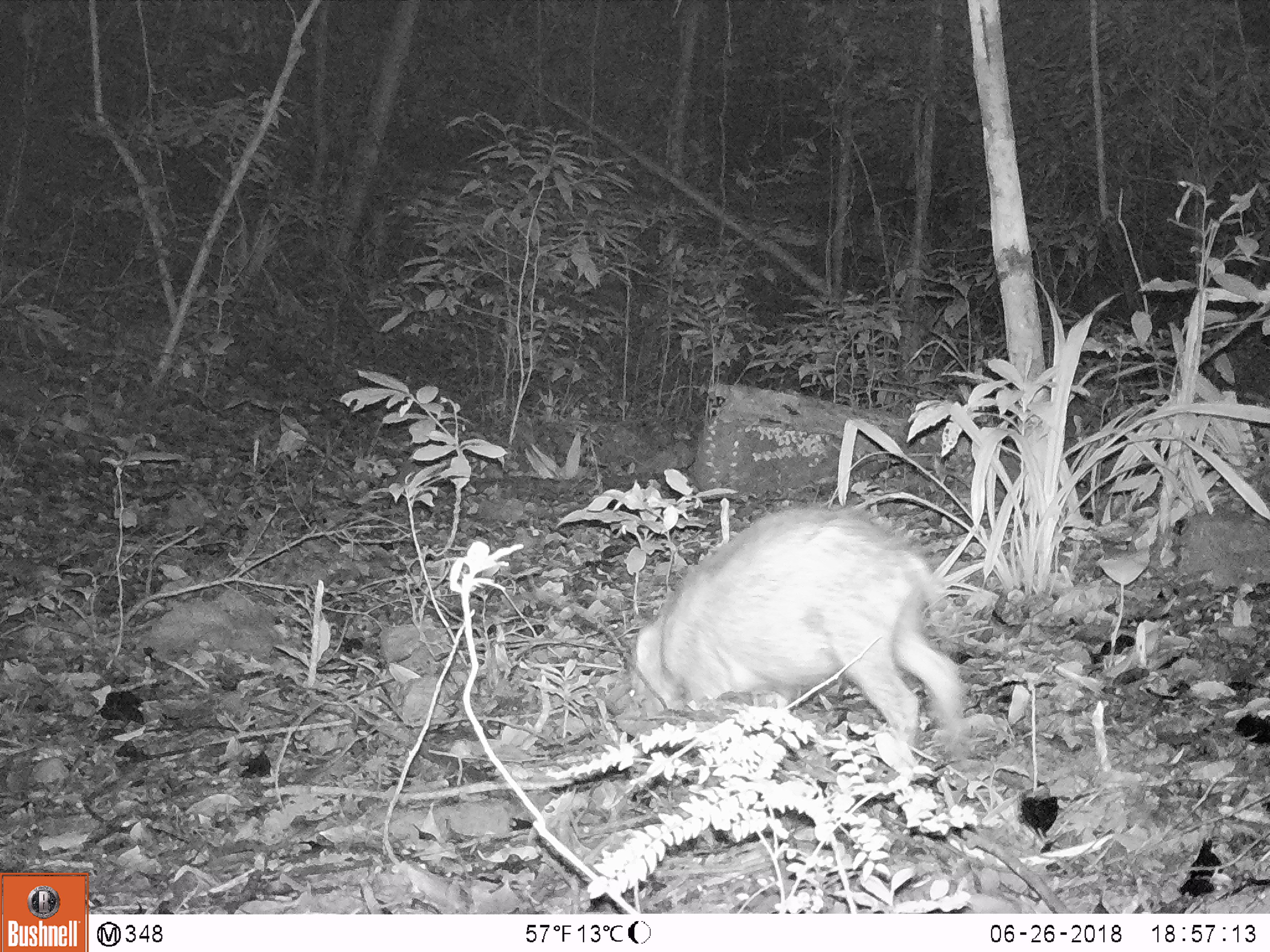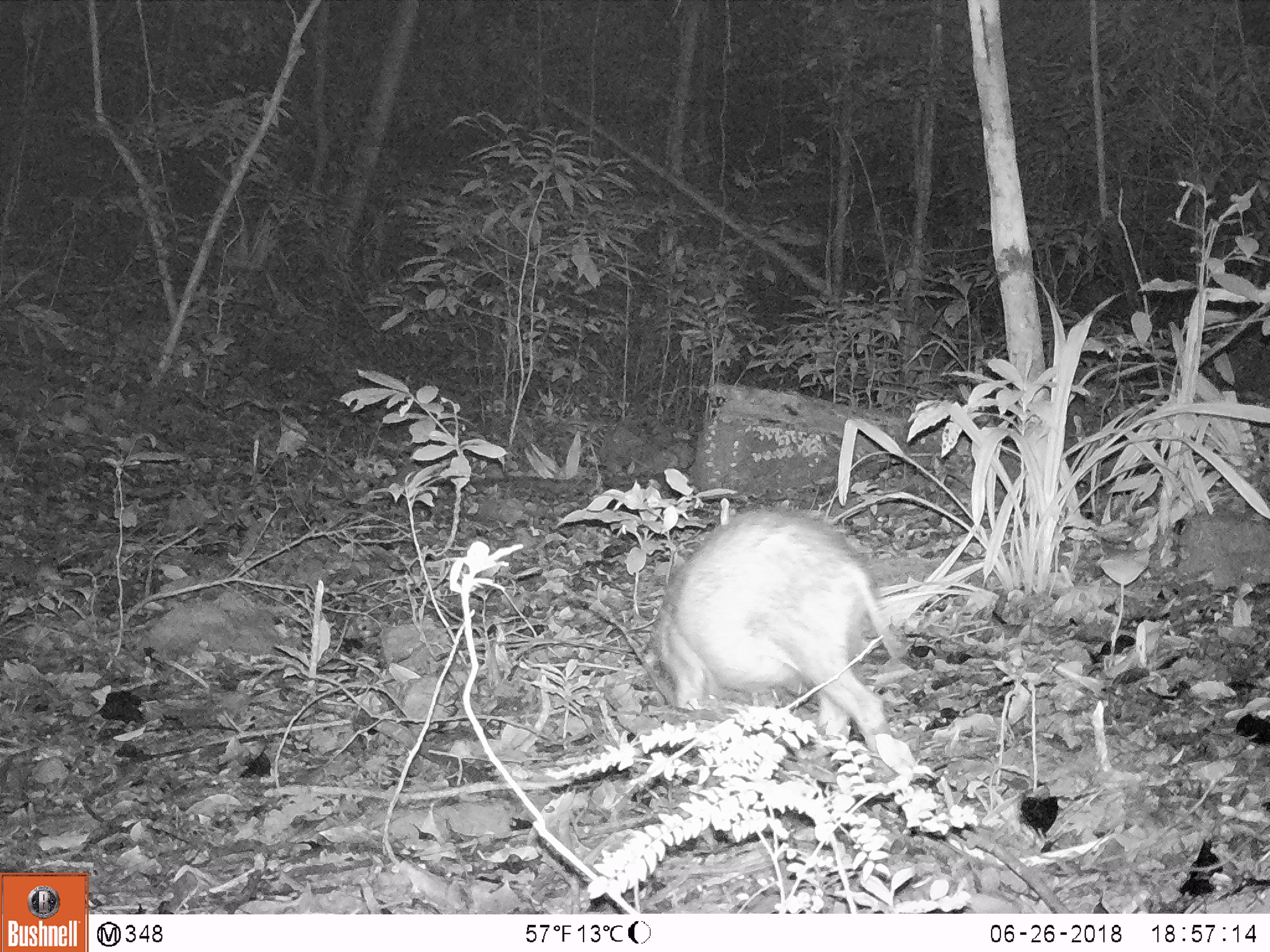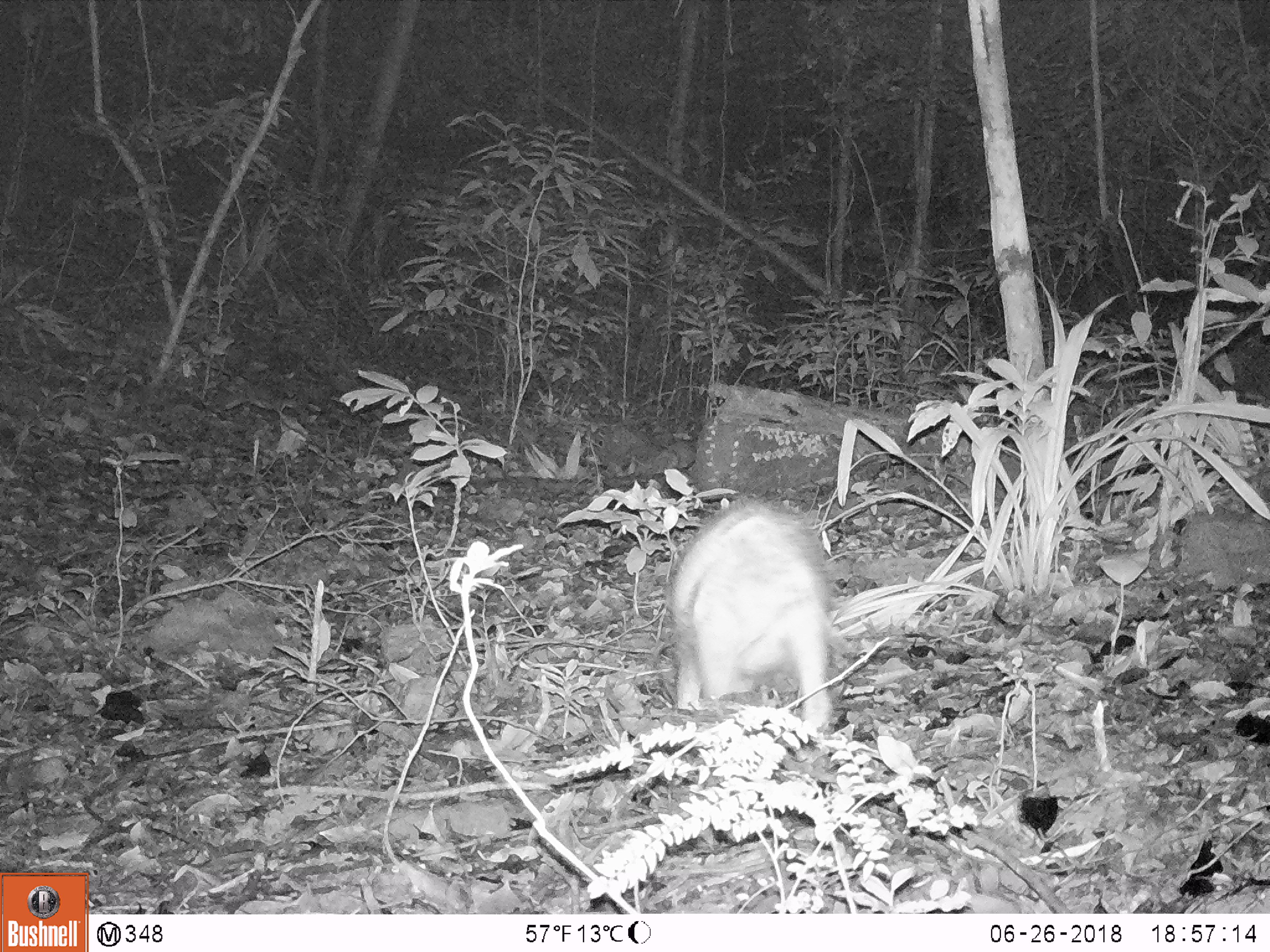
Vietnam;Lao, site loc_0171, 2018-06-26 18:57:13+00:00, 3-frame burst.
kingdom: Animalia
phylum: Chordata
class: Mammalia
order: Artiodactyla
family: Suidae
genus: Sus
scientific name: Sus scrofa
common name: eurasian wild pig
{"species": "eurasian wild pig (Sus scrofa)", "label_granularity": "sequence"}